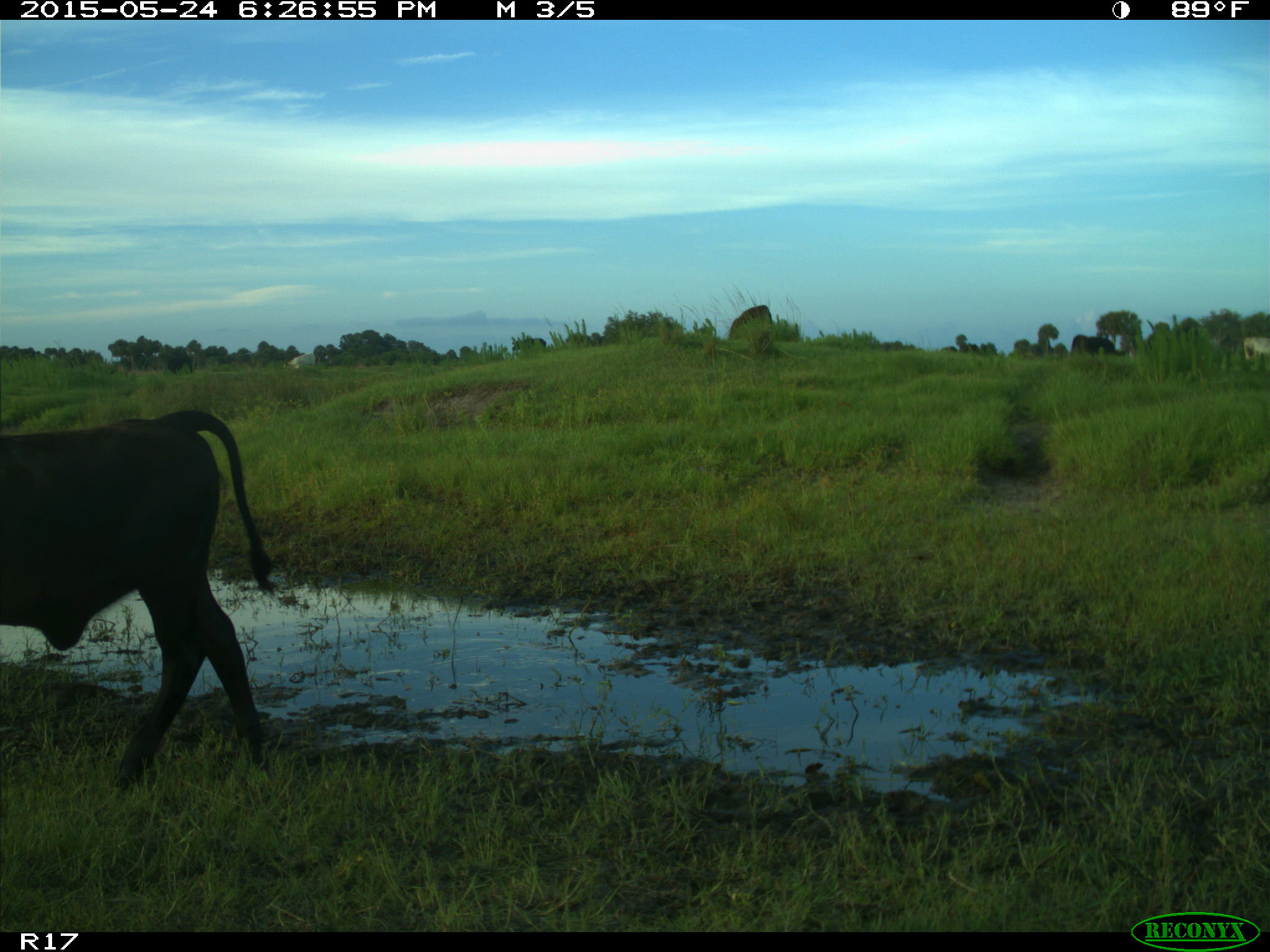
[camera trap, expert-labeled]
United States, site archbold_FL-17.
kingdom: Animalia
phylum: Chordata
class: Mammalia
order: Artiodactyla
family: Bovidae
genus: Bos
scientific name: Bos taurus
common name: domestic cow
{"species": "Bos taurus (domestic cow)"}